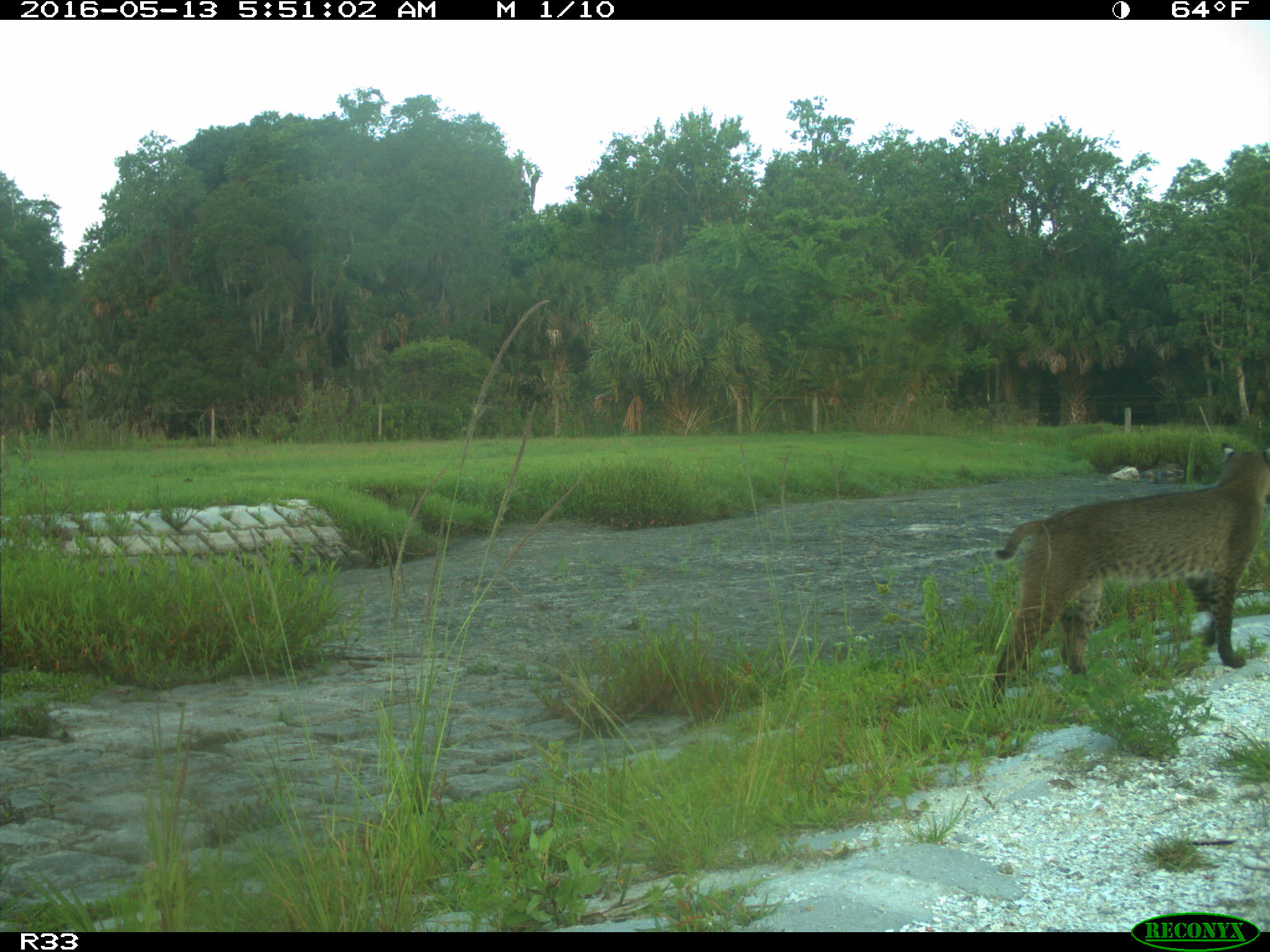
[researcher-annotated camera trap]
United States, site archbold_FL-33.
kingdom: Animalia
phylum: Chordata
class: Mammalia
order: Carnivora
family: Felidae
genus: Lynx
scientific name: Lynx rufus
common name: bobcat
Lynx rufus (bobcat).